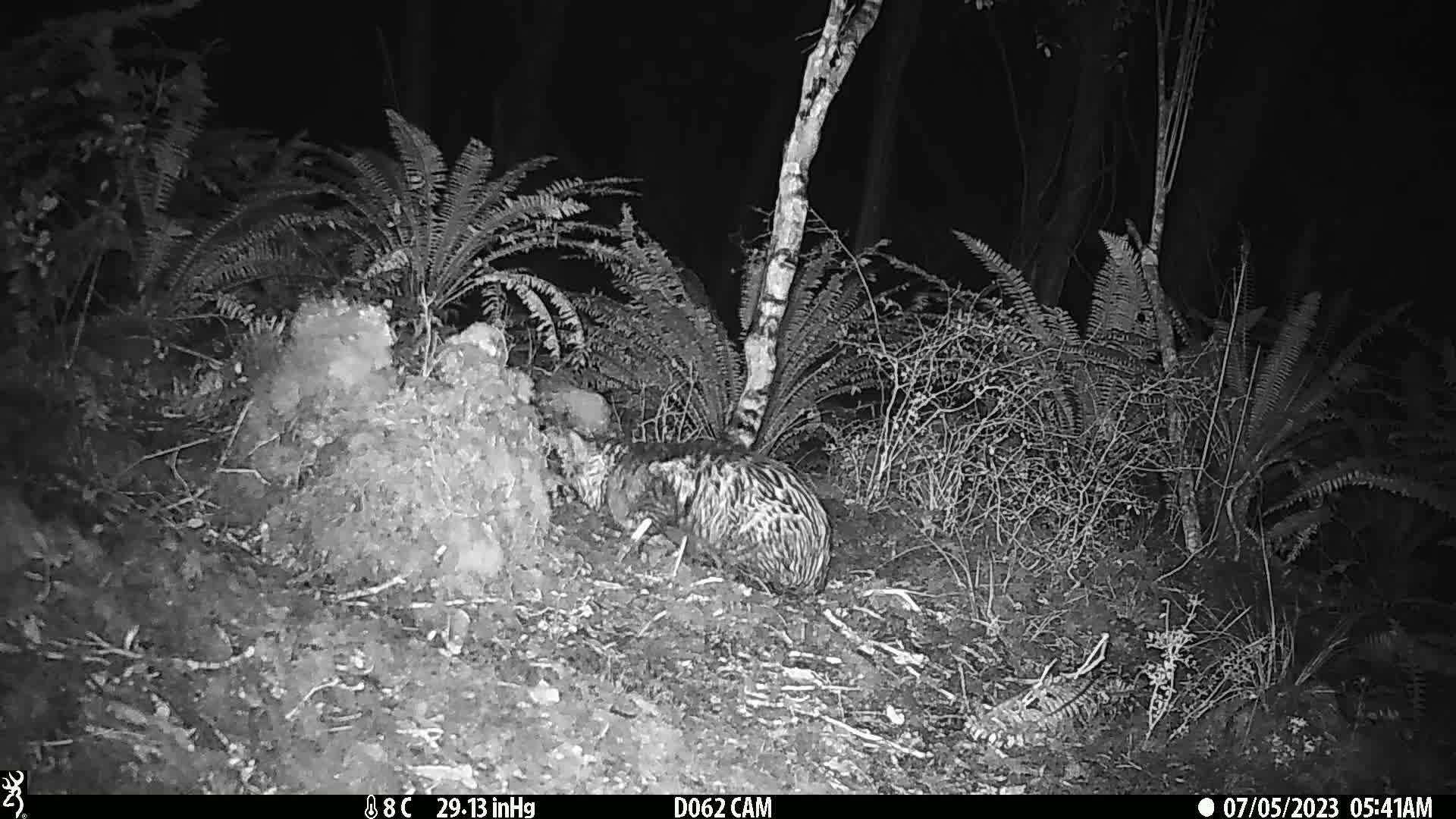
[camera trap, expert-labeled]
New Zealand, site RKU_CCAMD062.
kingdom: Animalia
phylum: Chordata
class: Mammalia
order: Carnivora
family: Felidae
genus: Felis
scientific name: Felis catus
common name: domestic cat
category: cat